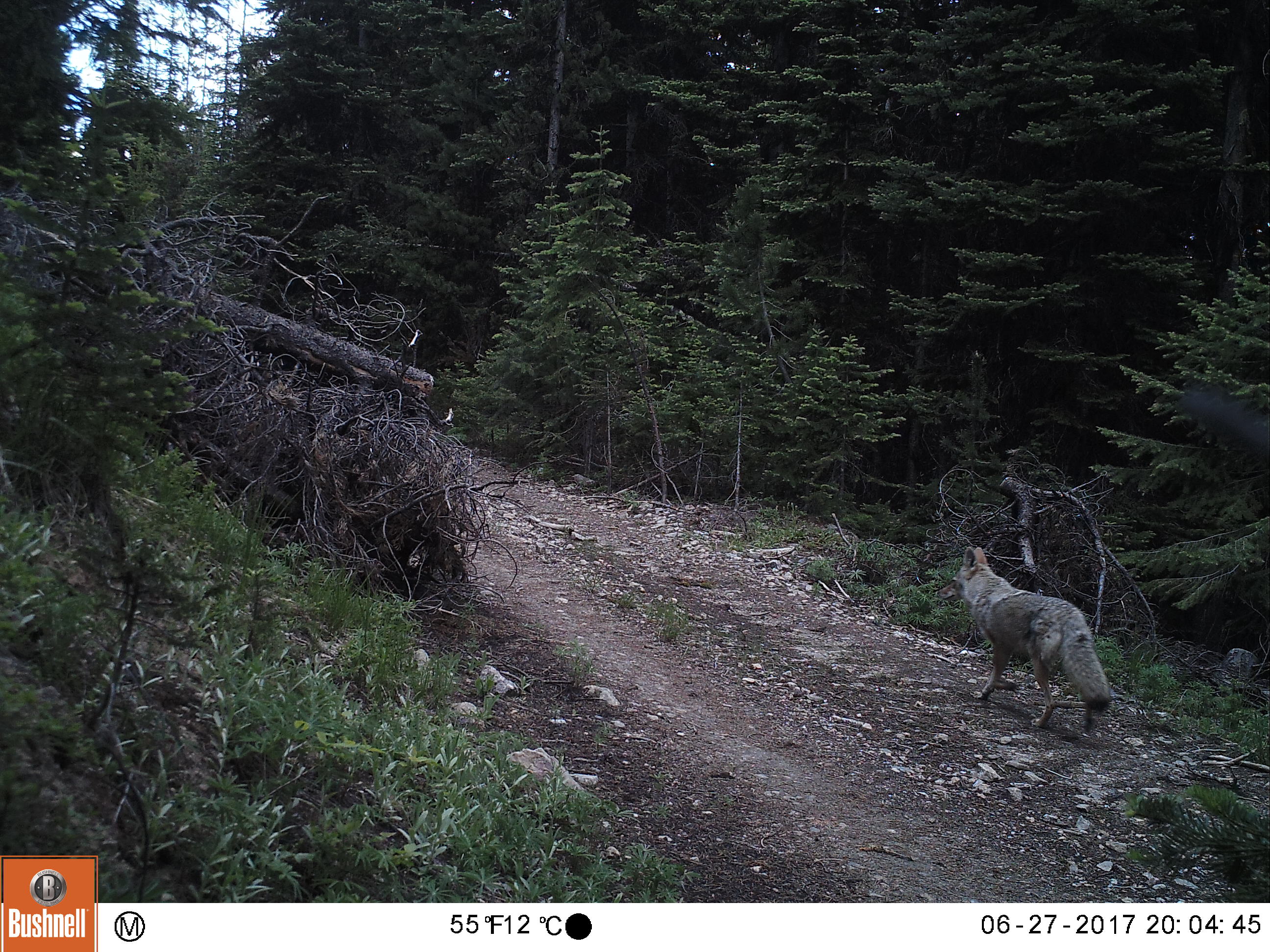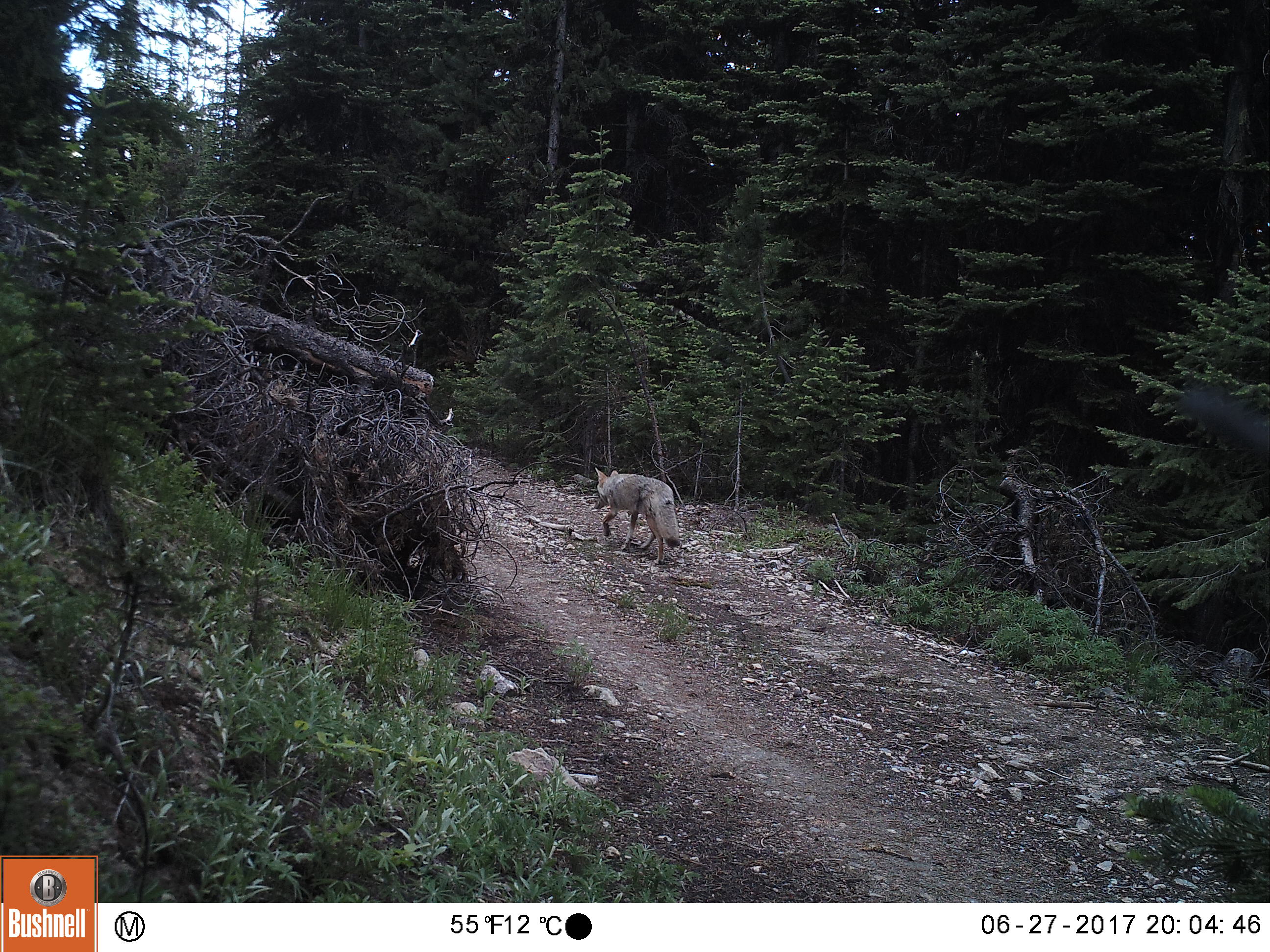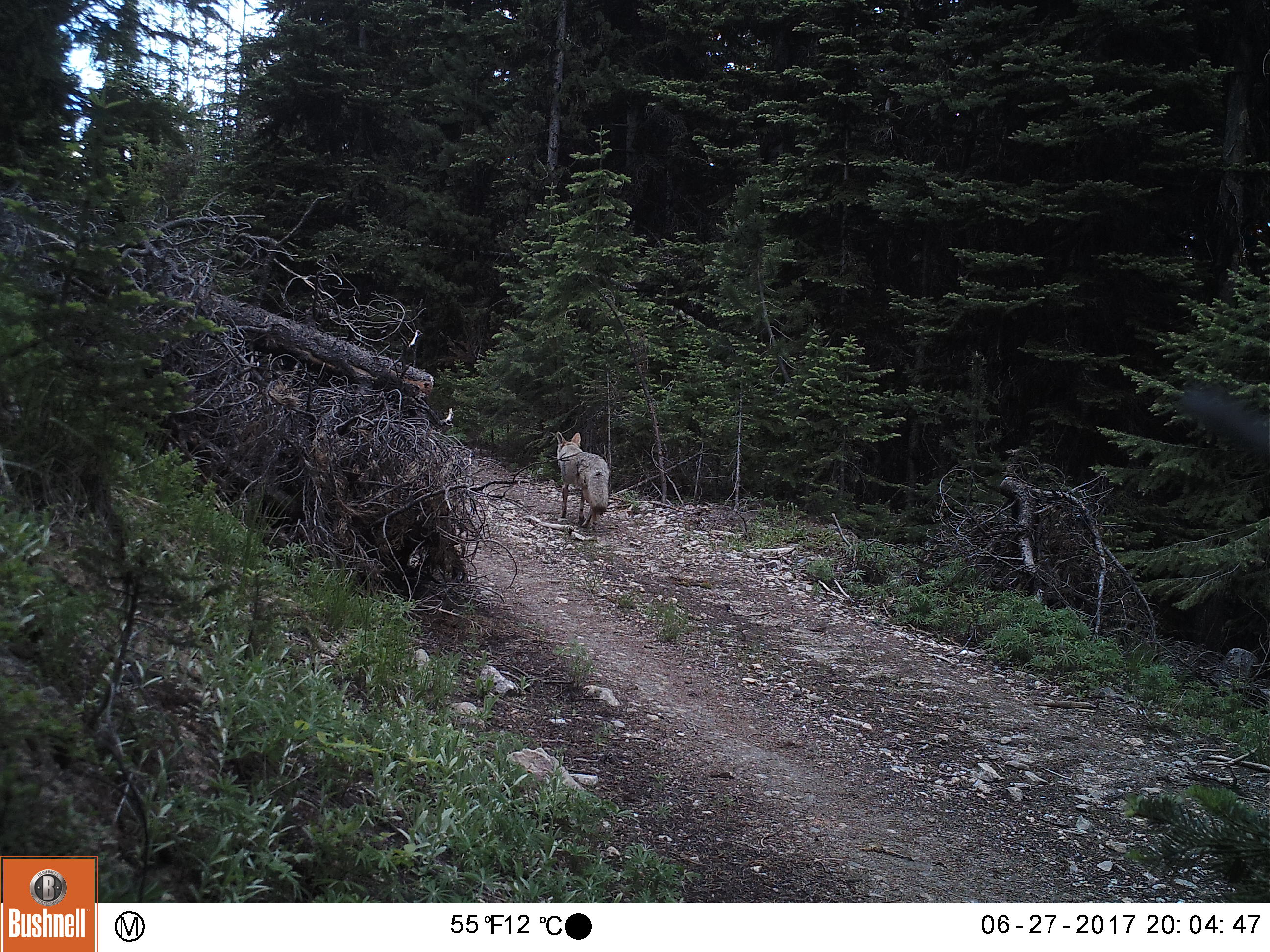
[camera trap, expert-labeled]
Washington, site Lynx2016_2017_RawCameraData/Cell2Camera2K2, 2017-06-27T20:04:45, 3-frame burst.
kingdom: Animalia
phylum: Chordata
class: Mammalia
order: Carnivora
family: Canidae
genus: Canis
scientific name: Canis latrans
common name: coyote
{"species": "Canis latrans (coyote)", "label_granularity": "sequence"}